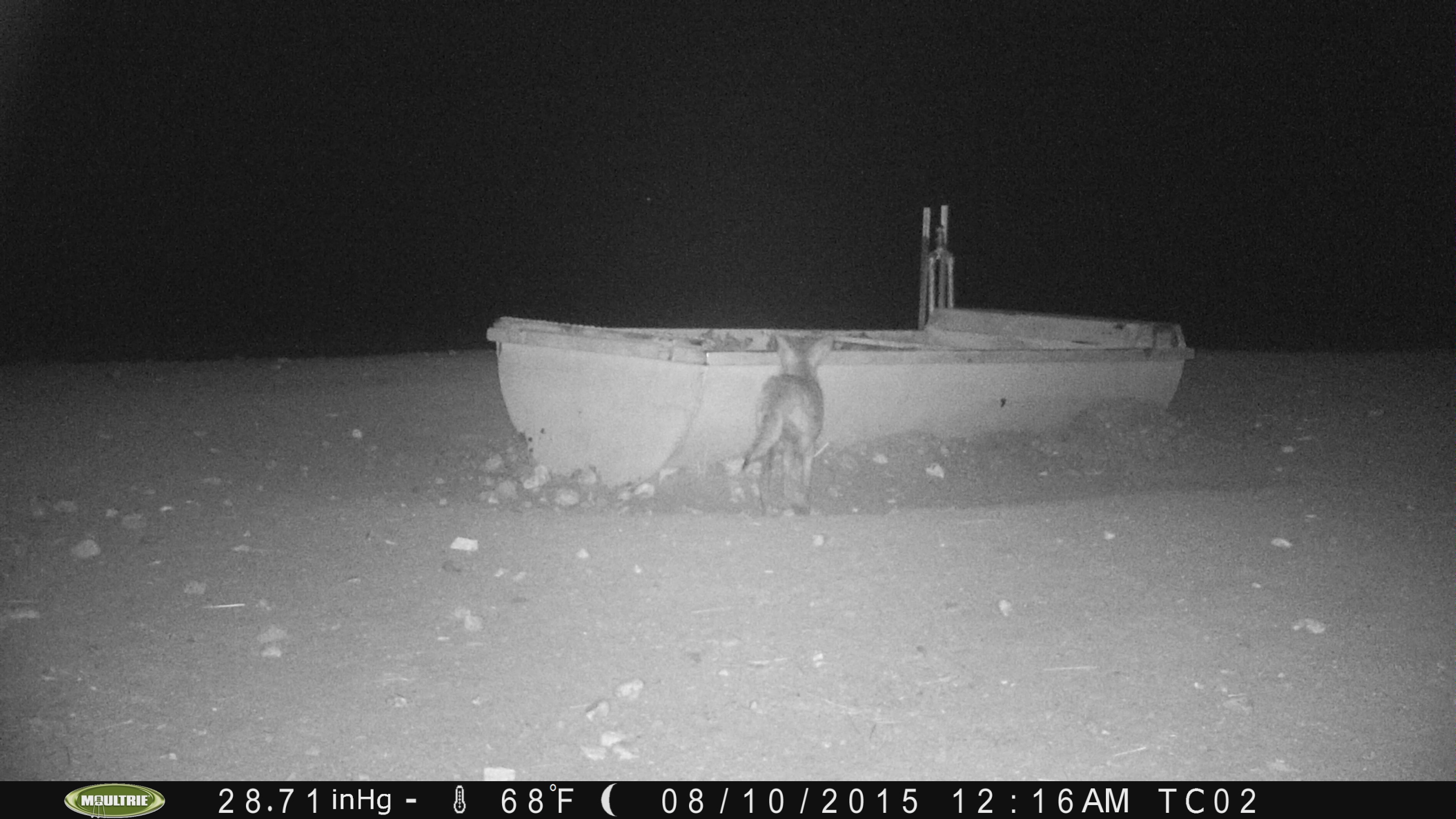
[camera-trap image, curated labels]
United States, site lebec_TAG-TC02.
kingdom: Animalia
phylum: Chordata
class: Mammalia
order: Carnivora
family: Canidae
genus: Canis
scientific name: Canis latrans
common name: coyote